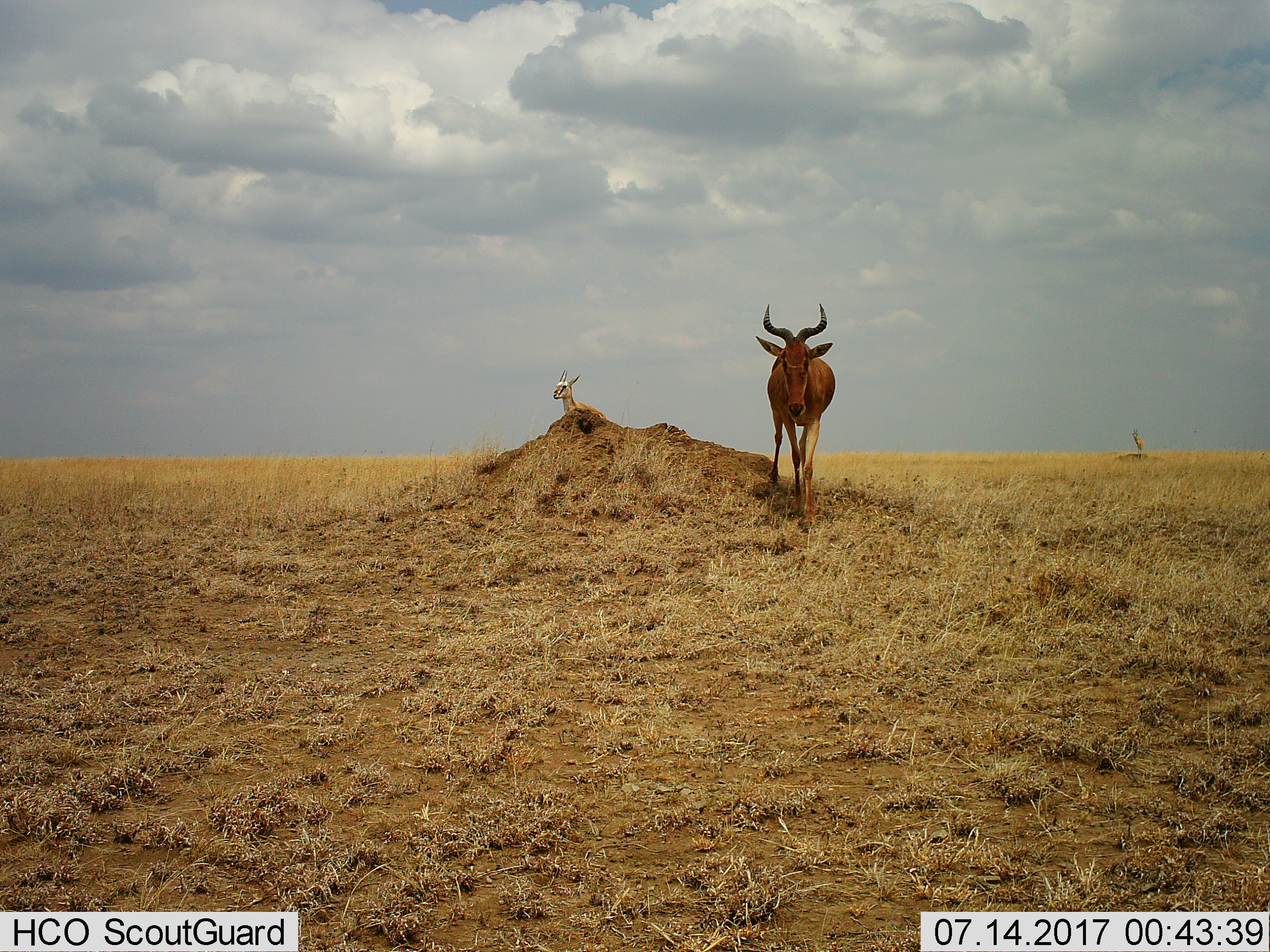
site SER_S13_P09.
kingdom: Animalia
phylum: Chordata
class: Mammalia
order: Artiodactyla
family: Bovidae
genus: Alcelaphus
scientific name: Alcelaphus buselaphus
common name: hartebeest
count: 1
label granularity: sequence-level